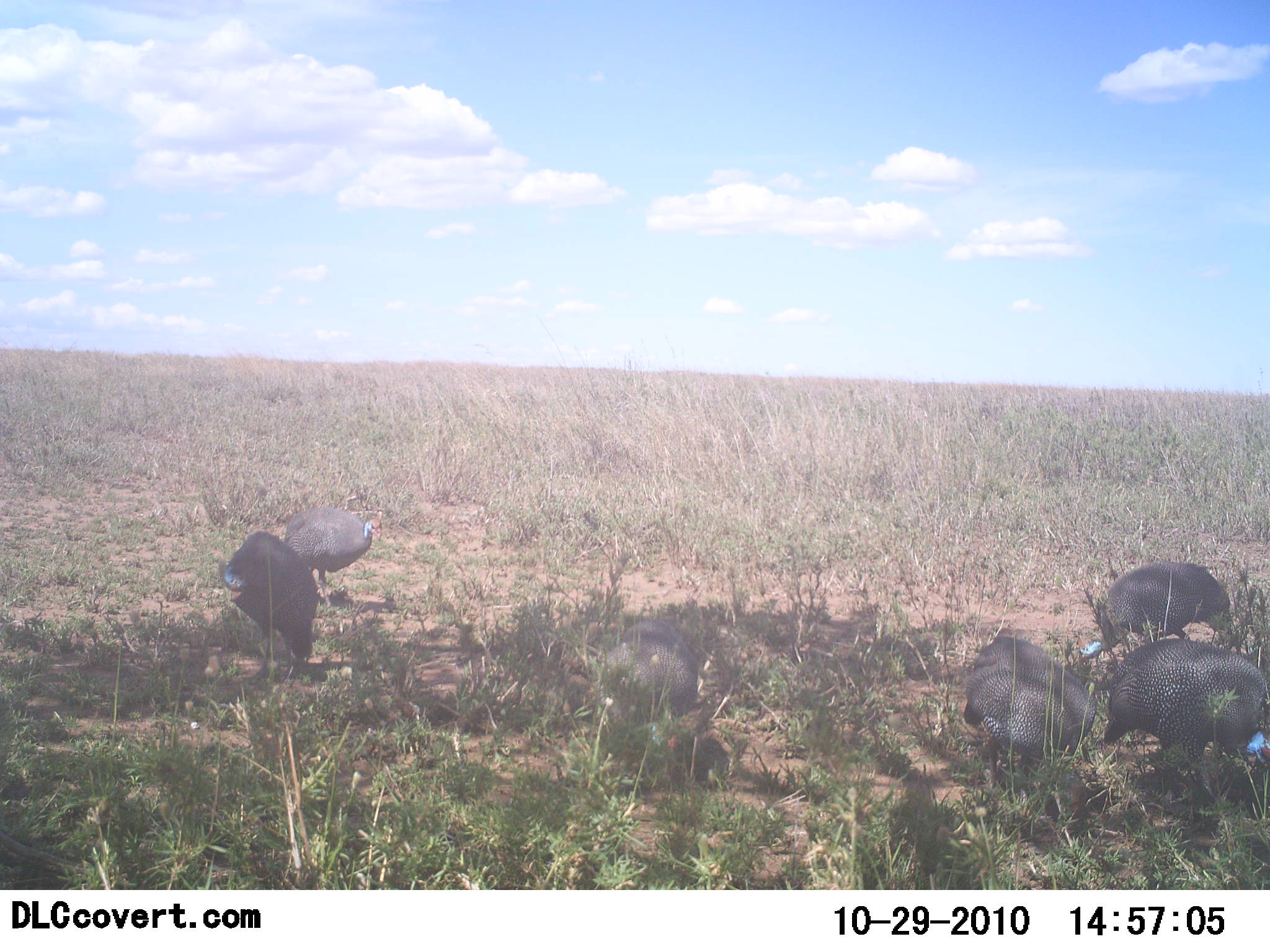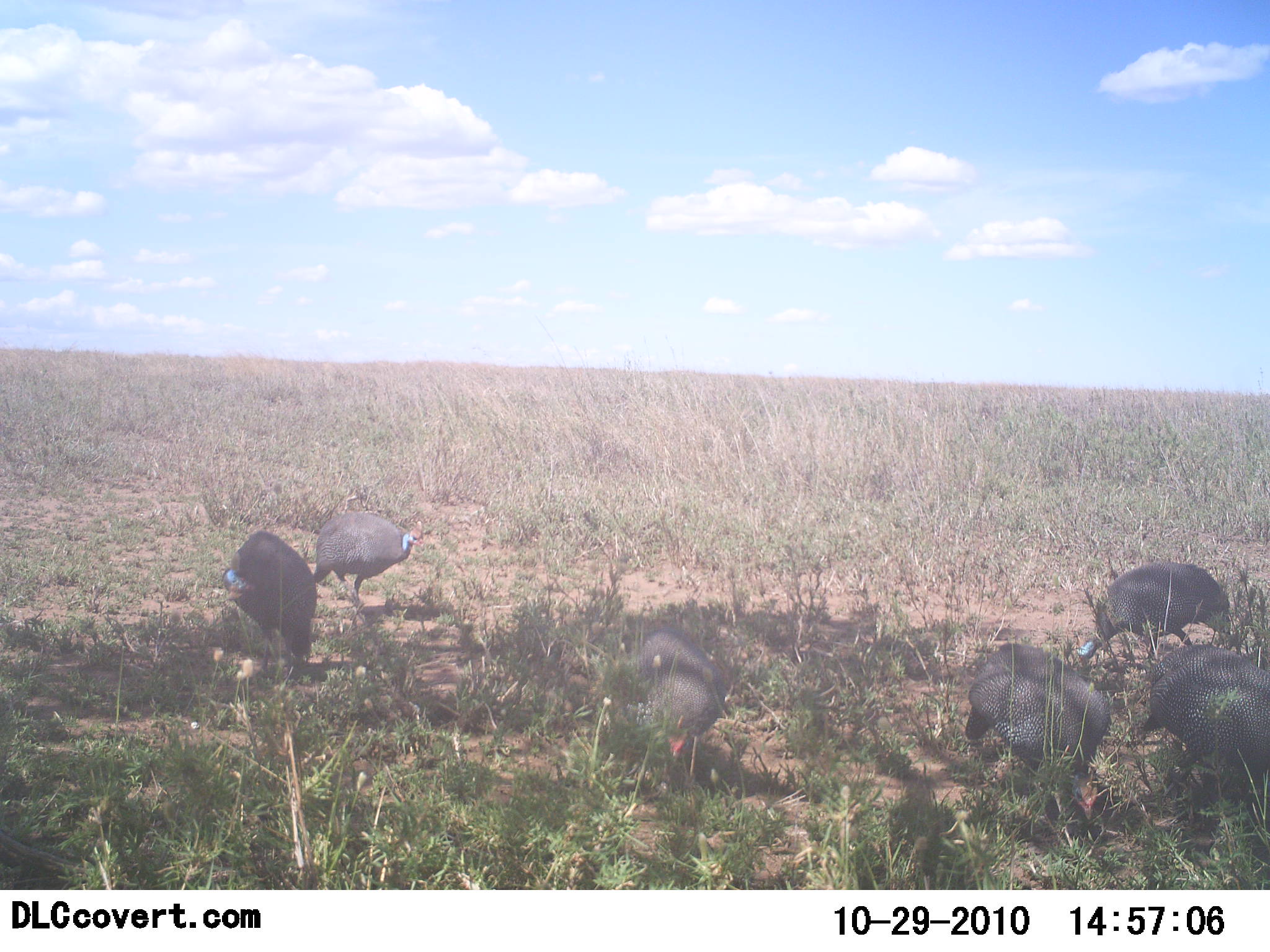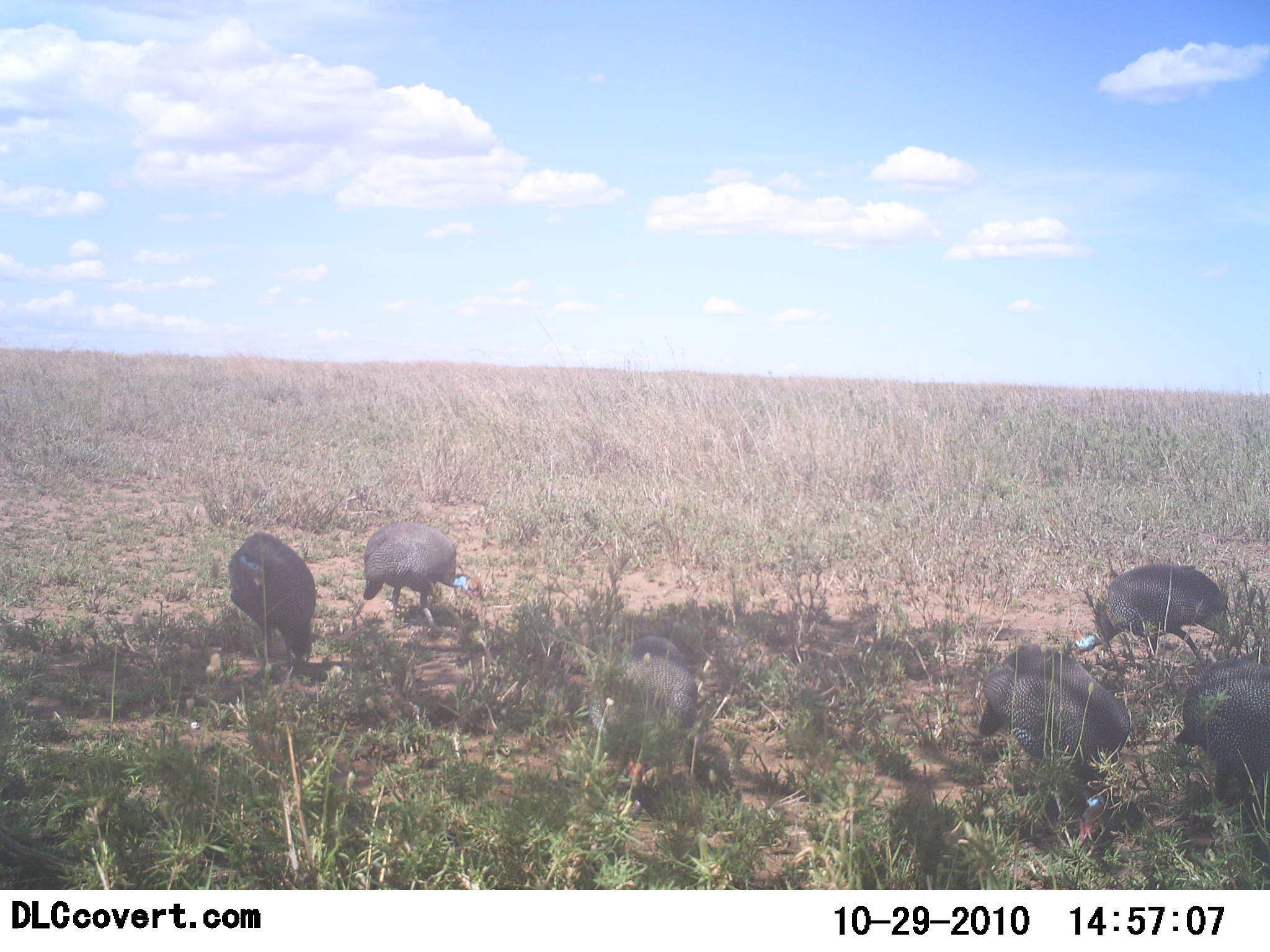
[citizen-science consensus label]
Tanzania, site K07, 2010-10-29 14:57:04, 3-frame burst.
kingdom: Animalia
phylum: Chordata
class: Aves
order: Galliformes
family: Numididae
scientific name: Numididae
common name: guinea fowl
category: guineafowl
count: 6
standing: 12%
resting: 0%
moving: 44%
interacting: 0%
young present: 0%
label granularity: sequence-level